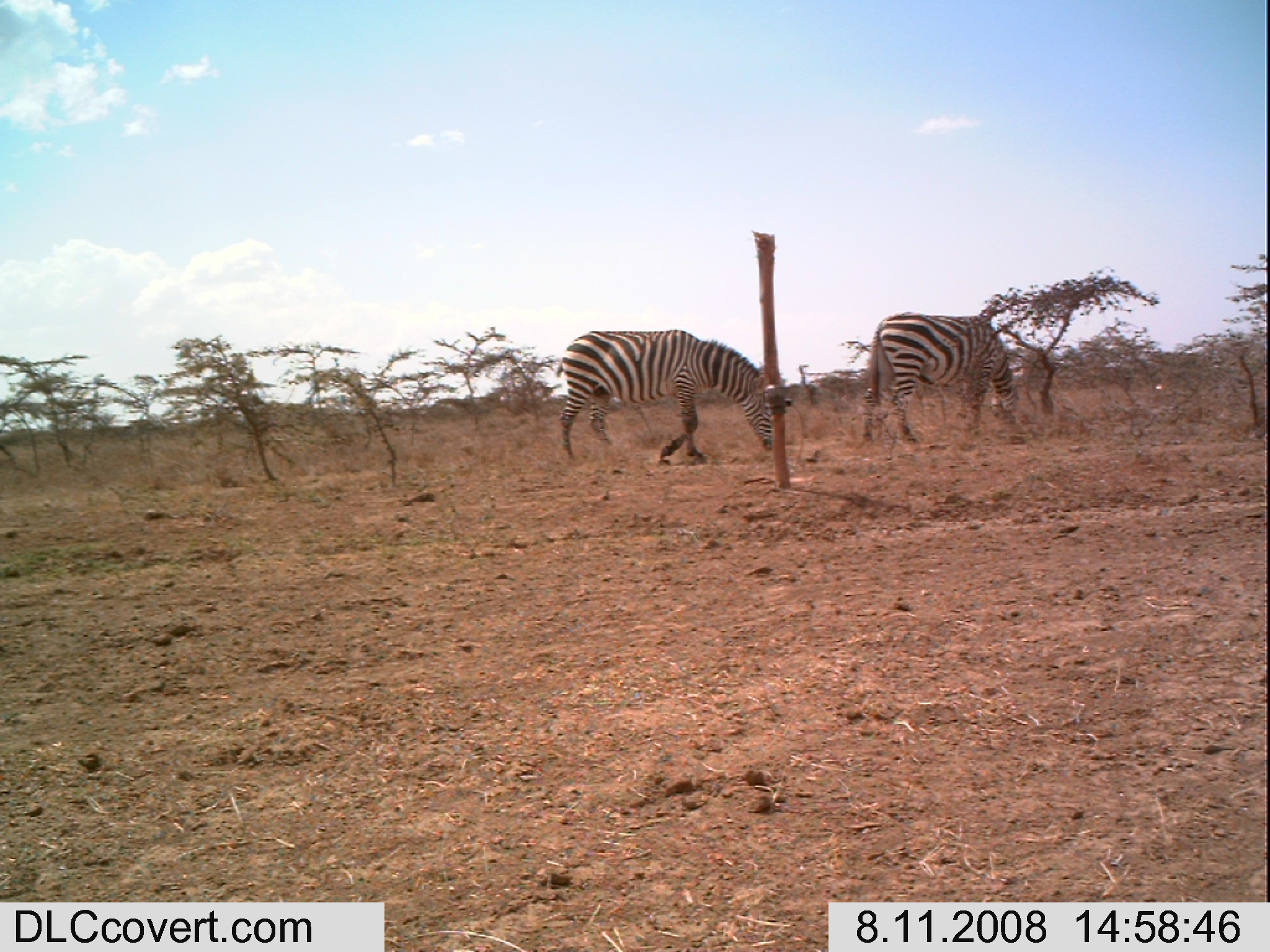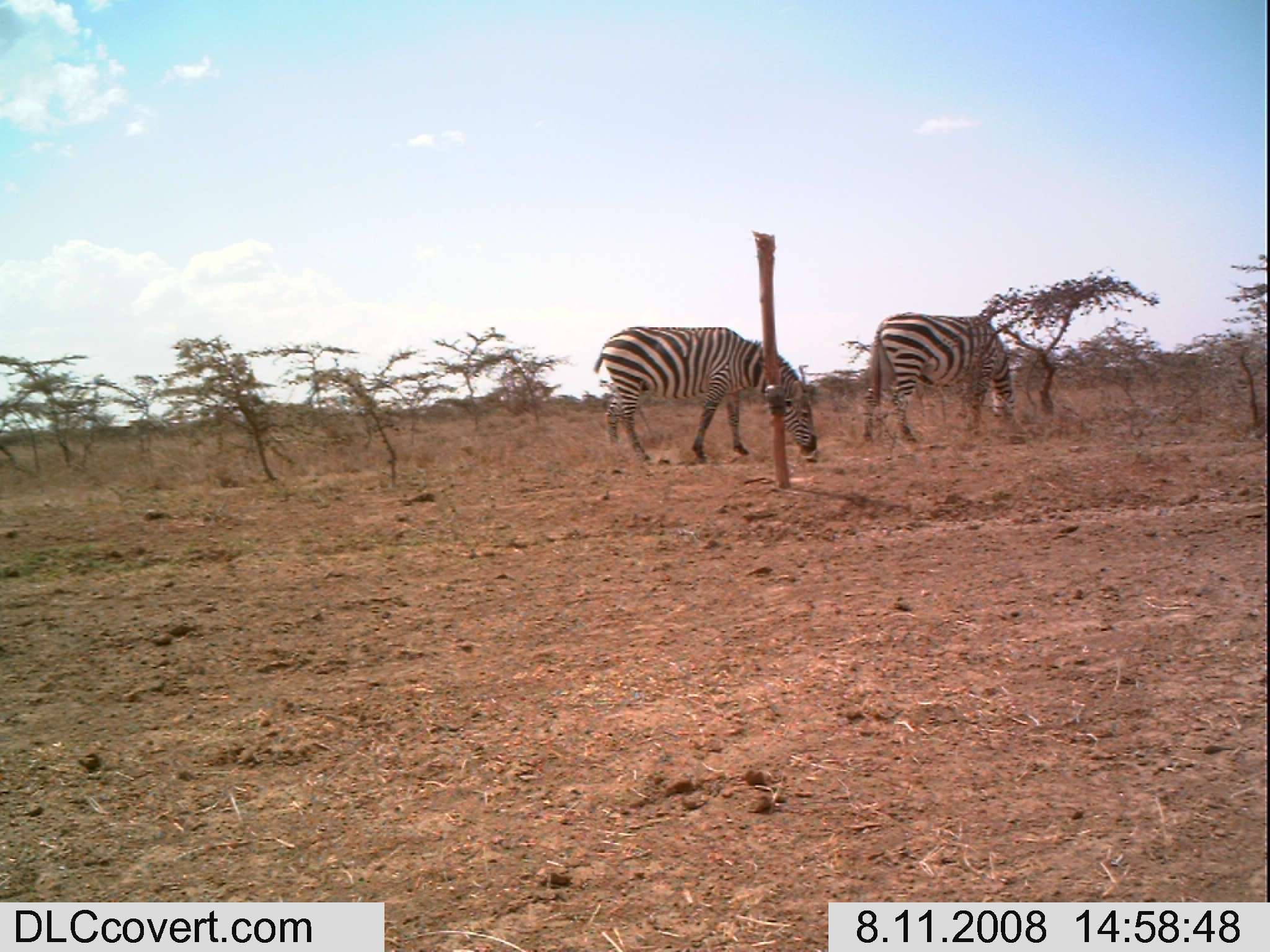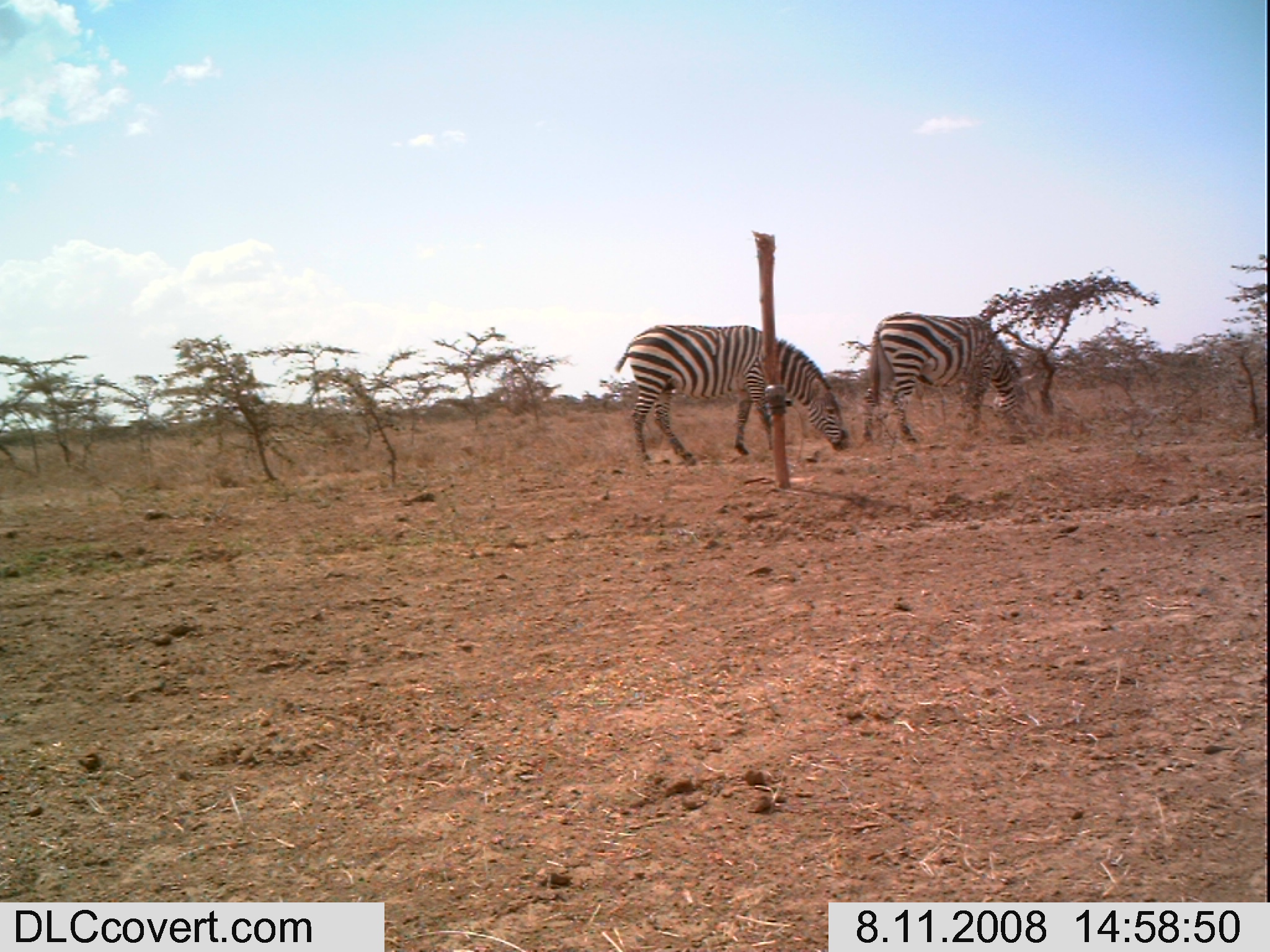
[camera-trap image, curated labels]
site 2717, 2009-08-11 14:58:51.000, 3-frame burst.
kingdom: Animalia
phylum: Chordata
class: Mammalia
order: Perissodactyla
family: Equidae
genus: Equus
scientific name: Equus quagga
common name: plains zebra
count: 2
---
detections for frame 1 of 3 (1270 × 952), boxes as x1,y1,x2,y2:
equus quagga: 555,328,772,464; 862,312,1020,442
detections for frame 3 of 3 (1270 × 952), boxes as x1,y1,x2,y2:
equus quagga: 612,323,848,468; 860,311,1037,452